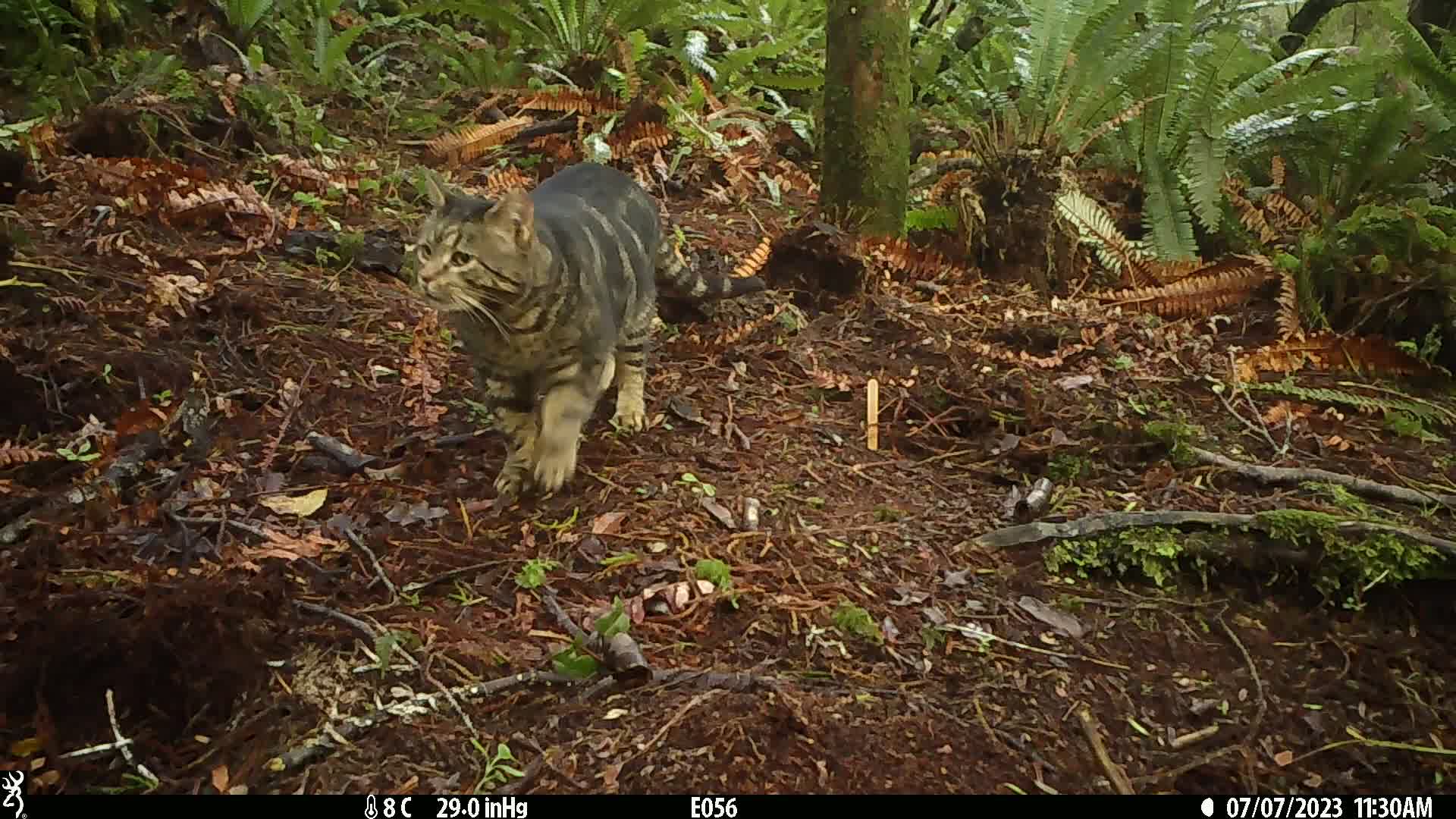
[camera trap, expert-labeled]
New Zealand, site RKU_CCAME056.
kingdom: Animalia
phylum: Chordata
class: Mammalia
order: Carnivora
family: Felidae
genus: Felis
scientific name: Felis catus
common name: domestic cat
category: cat